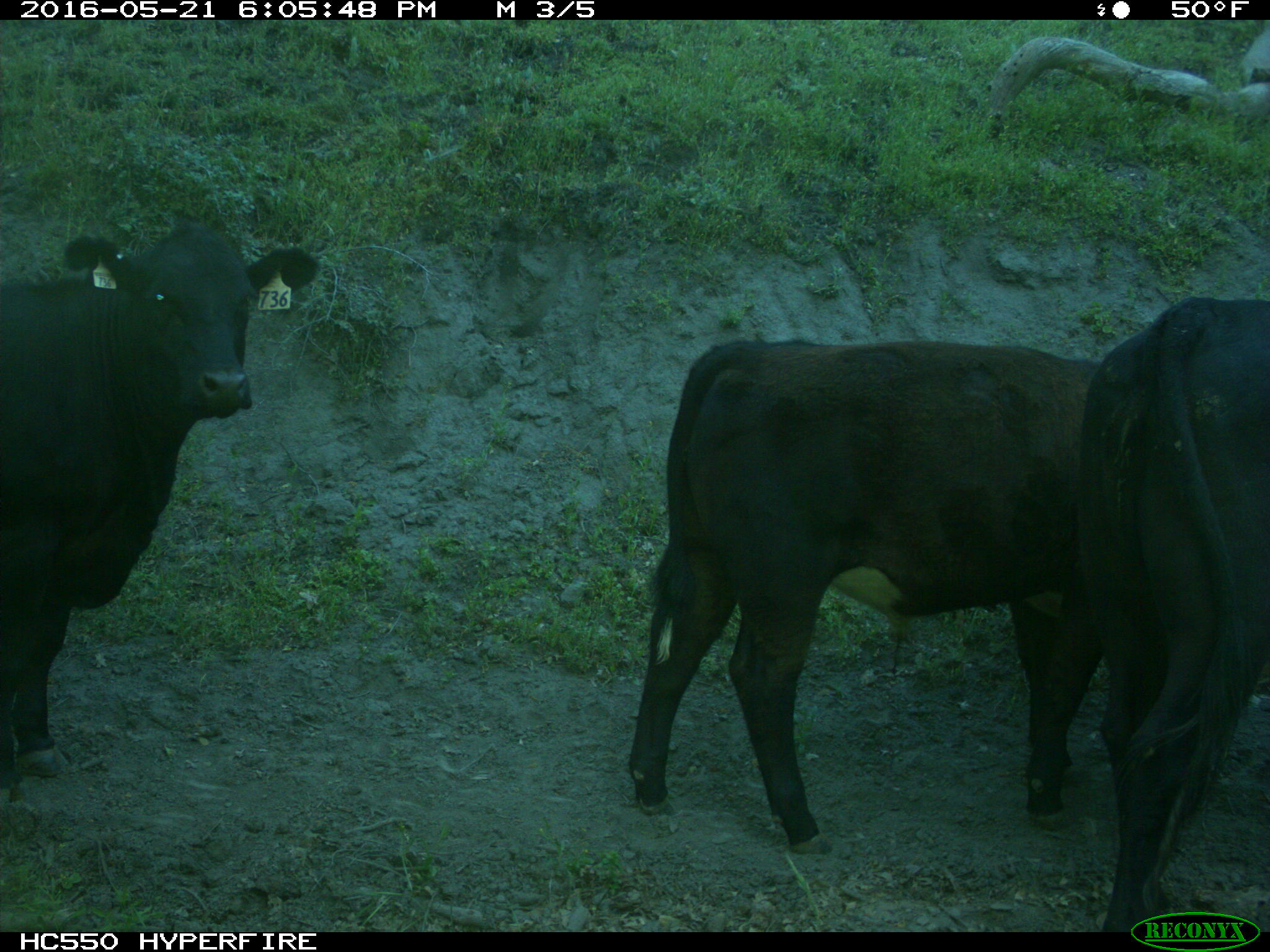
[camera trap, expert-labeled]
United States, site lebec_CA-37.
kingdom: Animalia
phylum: Chordata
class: Mammalia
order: Artiodactyla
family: Bovidae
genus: Bos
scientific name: Bos taurus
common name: domestic cow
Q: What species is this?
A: Bos taurus (domestic cow).